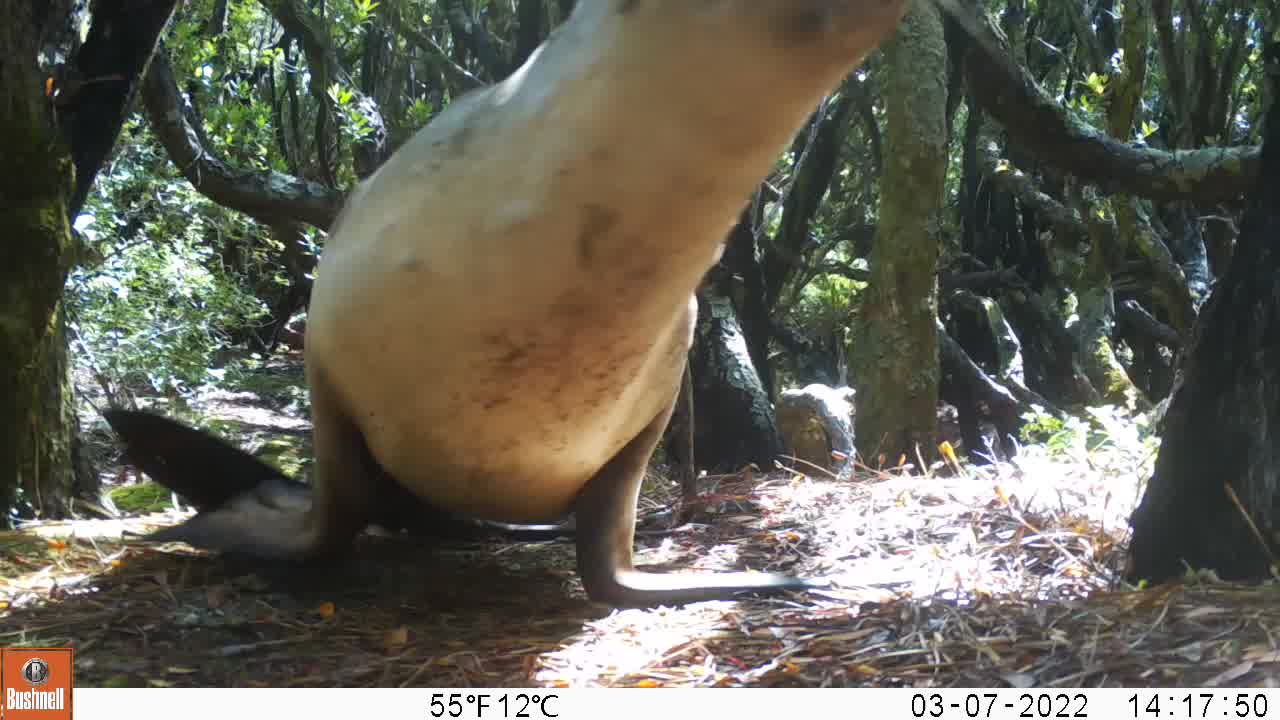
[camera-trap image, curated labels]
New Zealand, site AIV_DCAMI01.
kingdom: Animalia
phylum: Chordata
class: Mammalia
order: Carnivora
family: Otariidae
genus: Phocarctos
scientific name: Phocarctos hookeri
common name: new zealand sea lion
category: sealion